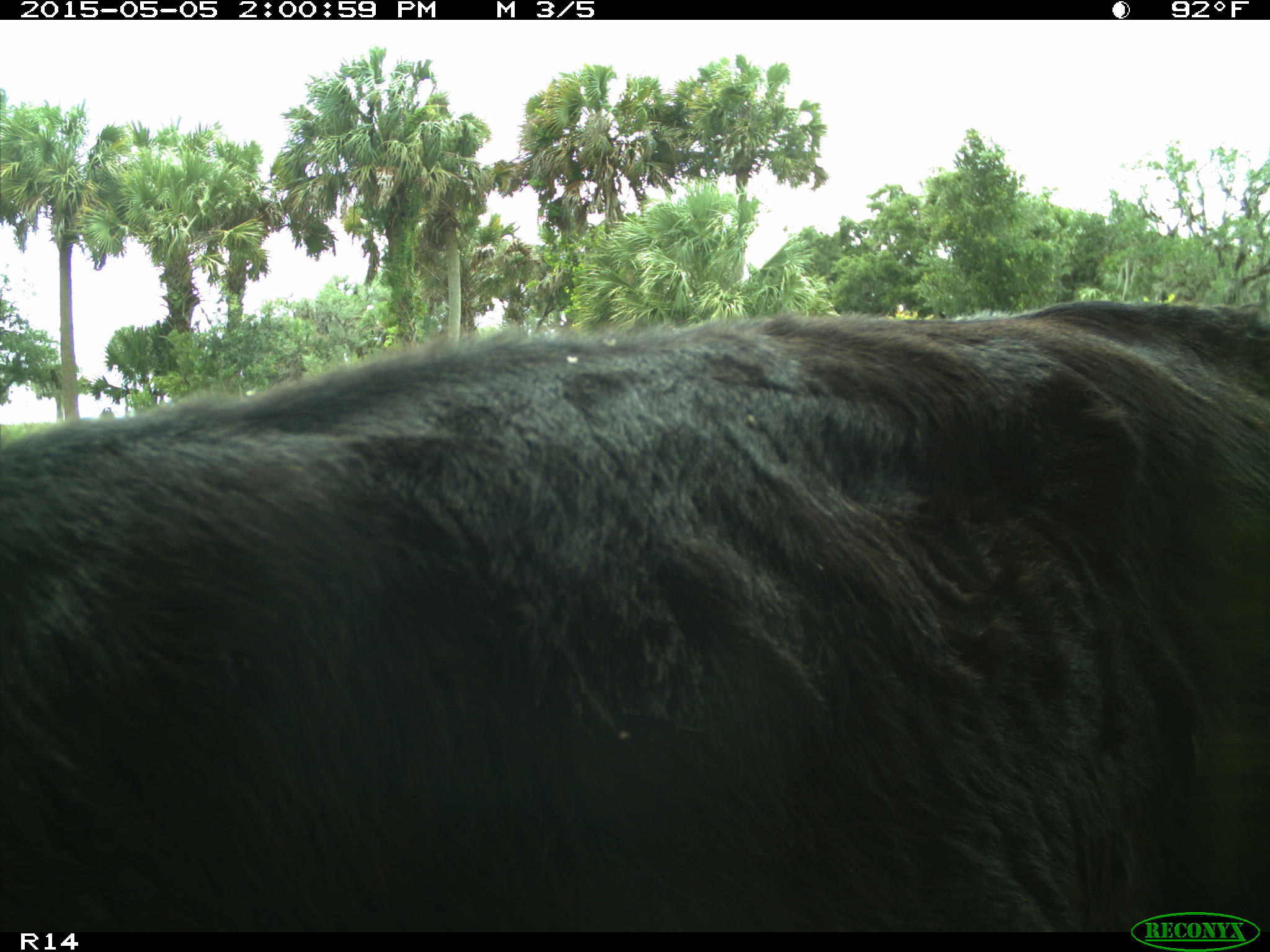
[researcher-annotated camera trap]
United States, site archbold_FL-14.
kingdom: Animalia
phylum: Chordata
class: Mammalia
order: Artiodactyla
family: Bovidae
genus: Bos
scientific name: Bos taurus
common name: domestic cow